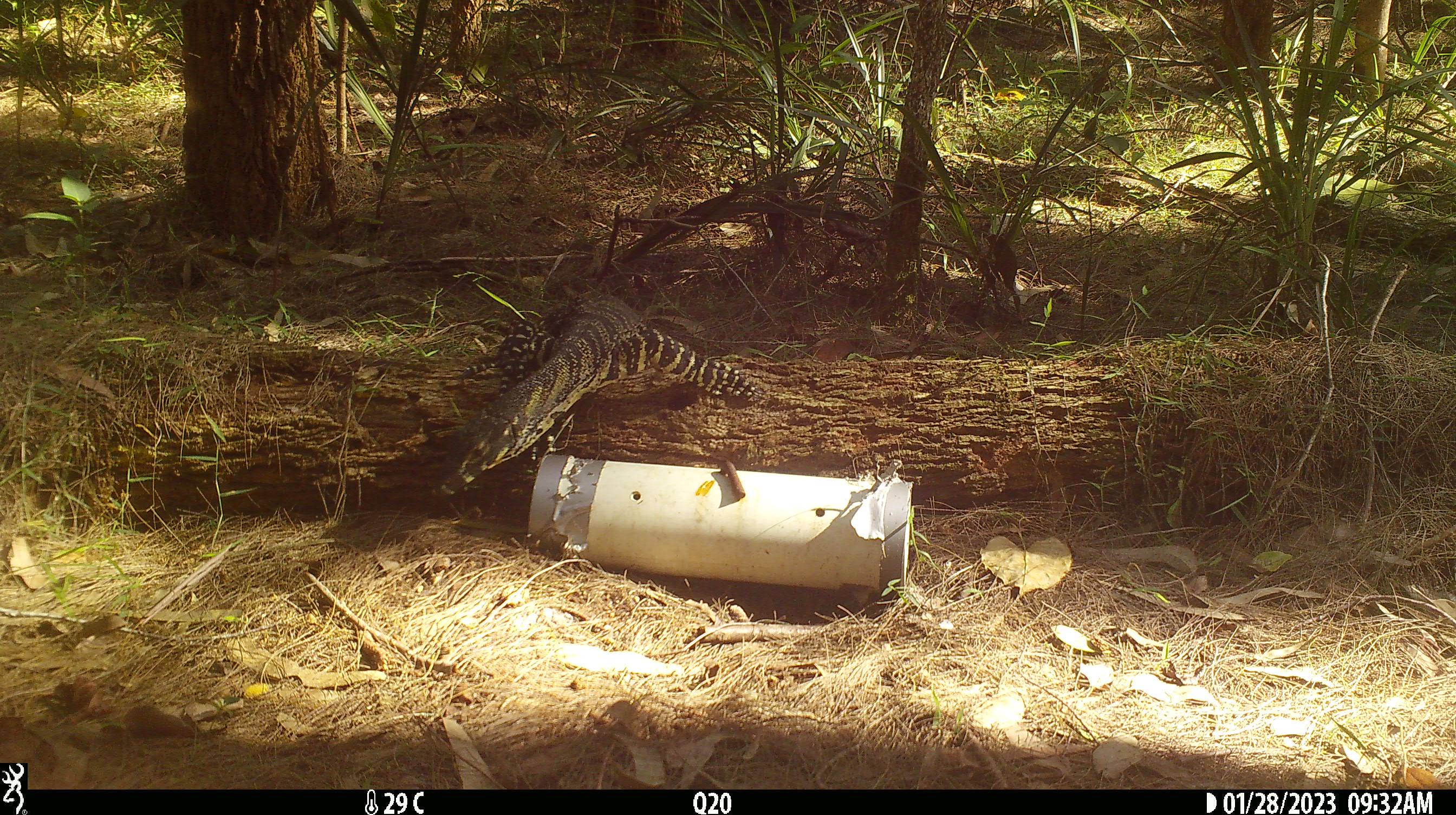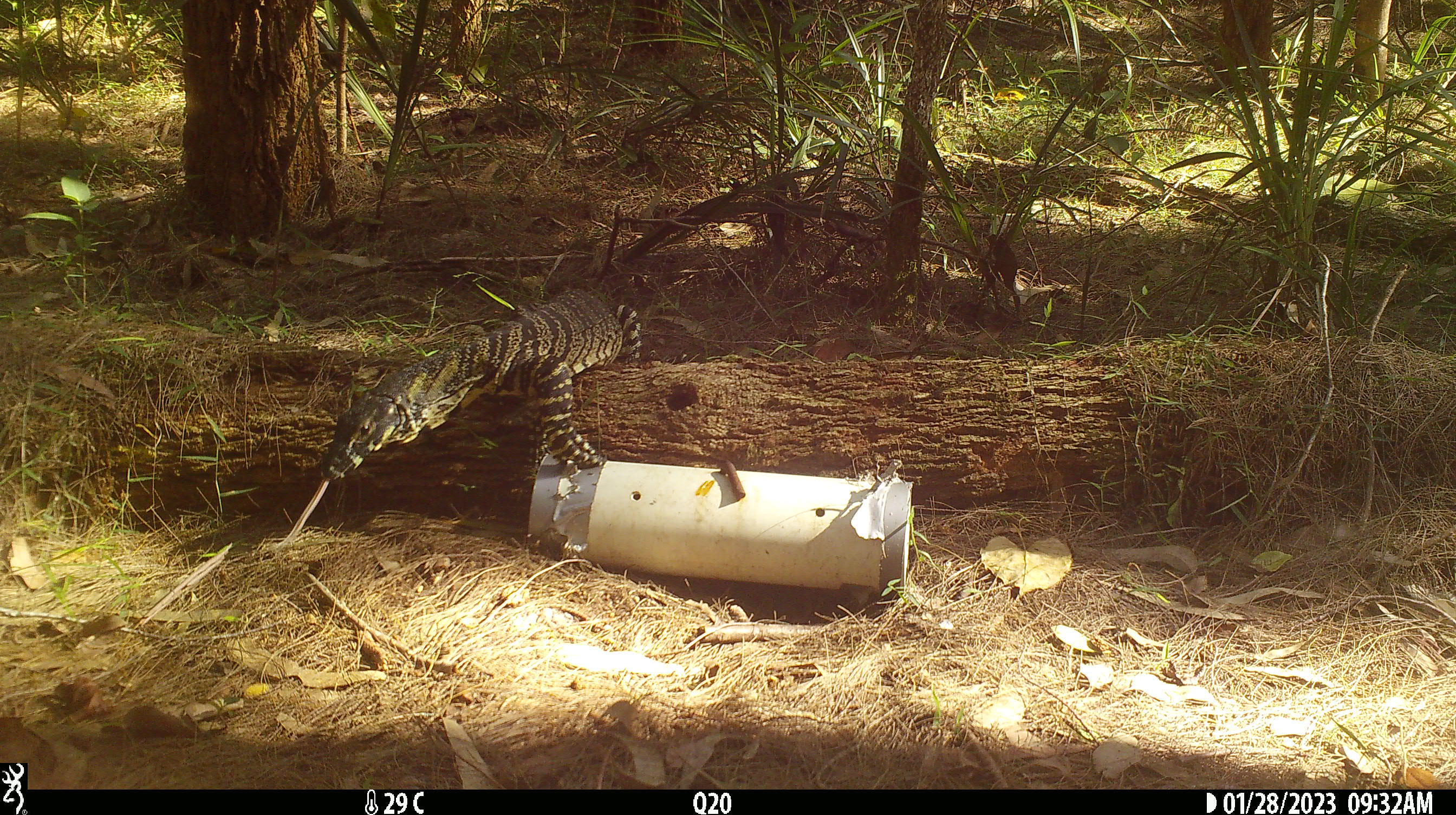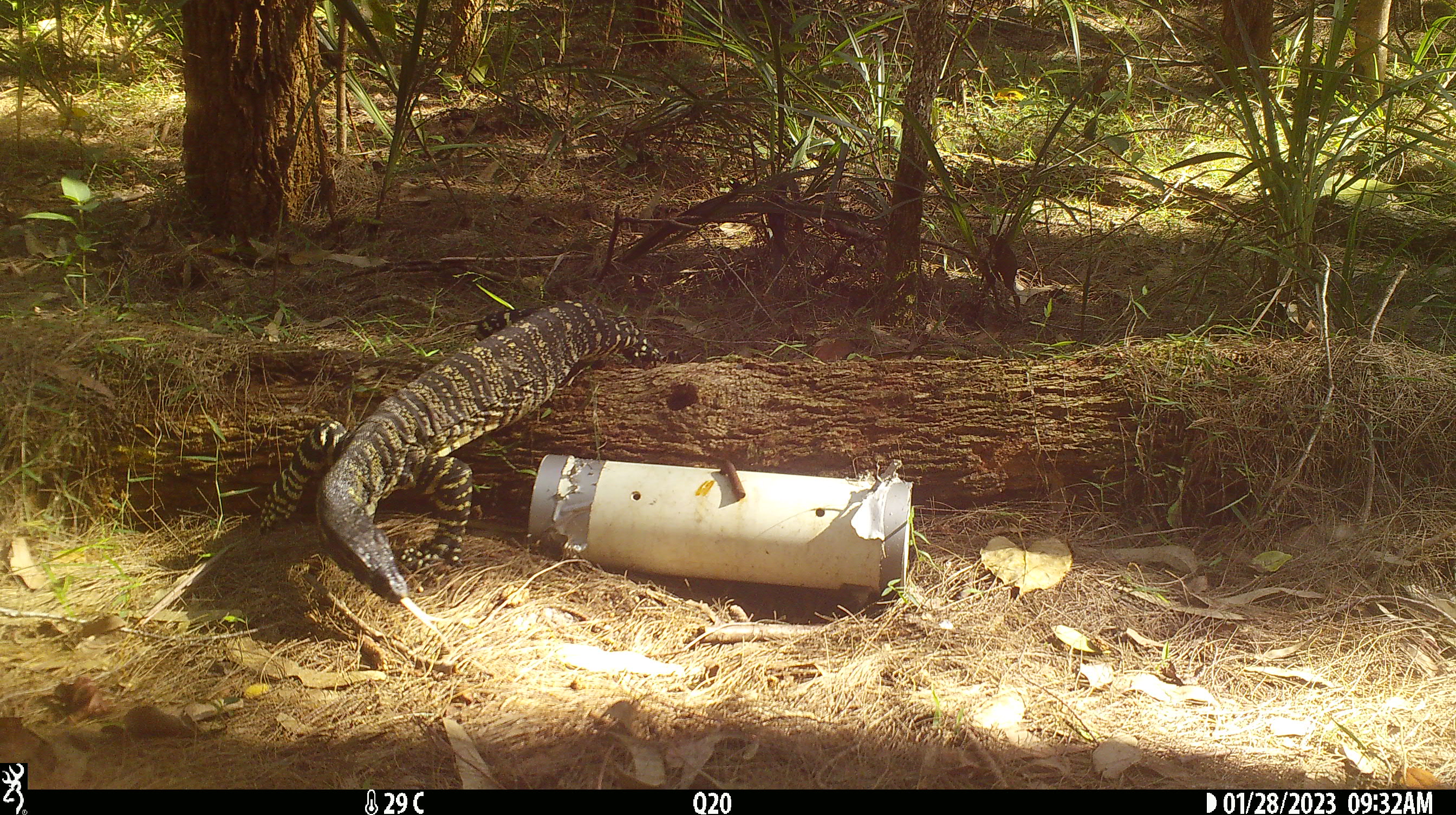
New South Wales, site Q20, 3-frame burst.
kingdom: Animalia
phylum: Chordata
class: Reptilia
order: Squamata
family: Varanidae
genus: Varanus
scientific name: Varanus varius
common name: lace monitor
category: goanna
Goanna (lace monitor) (Varanus varius).